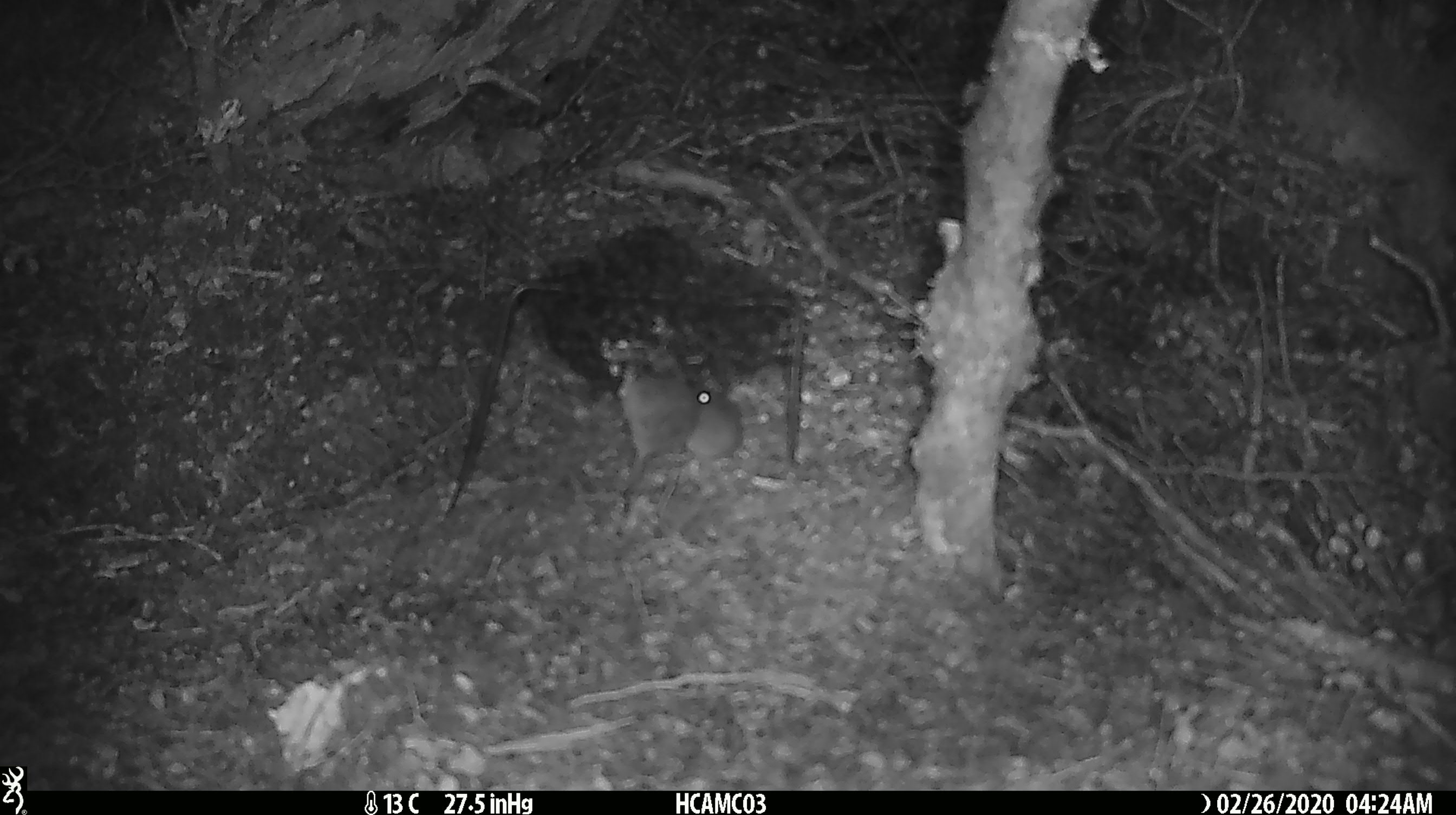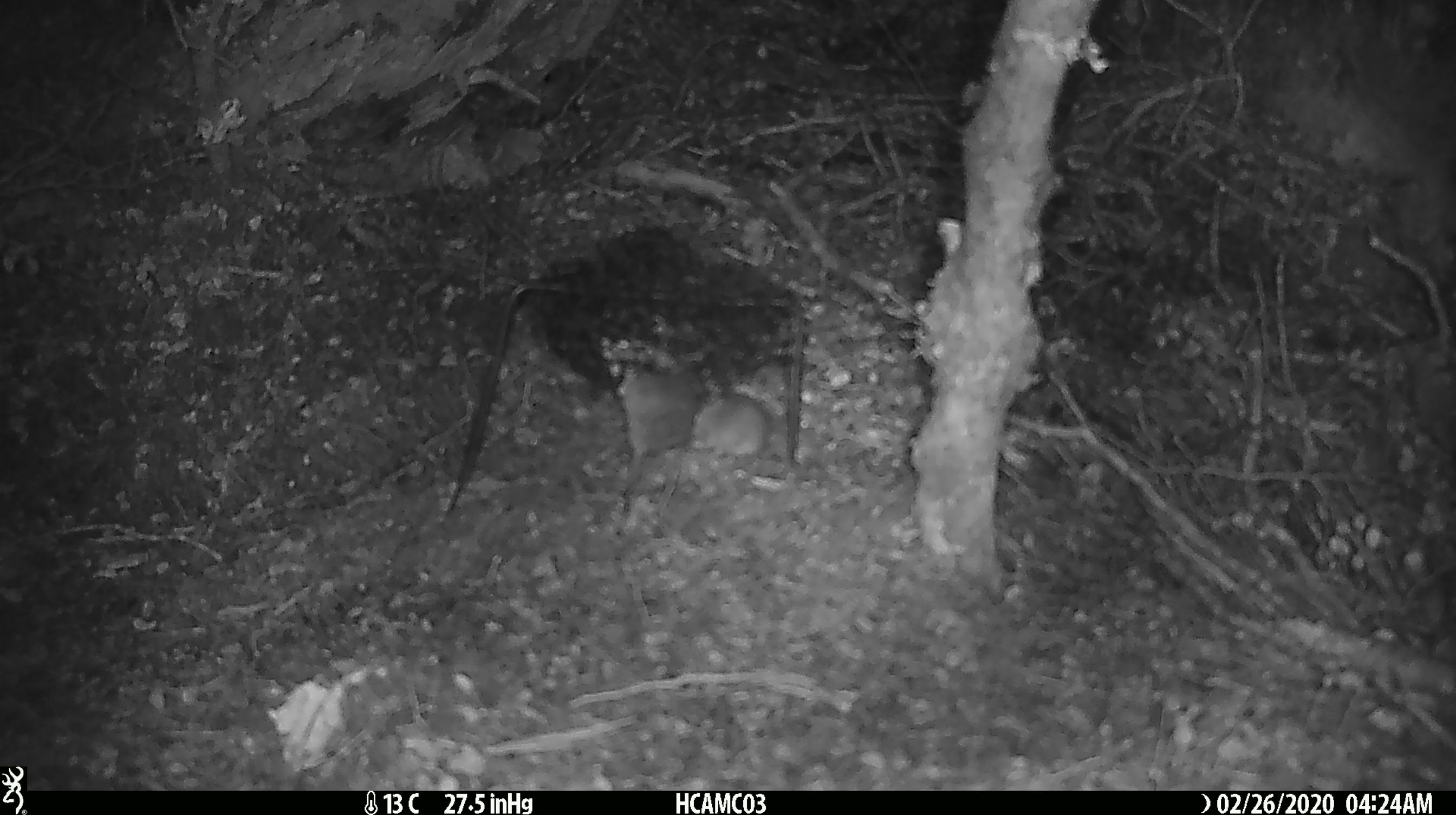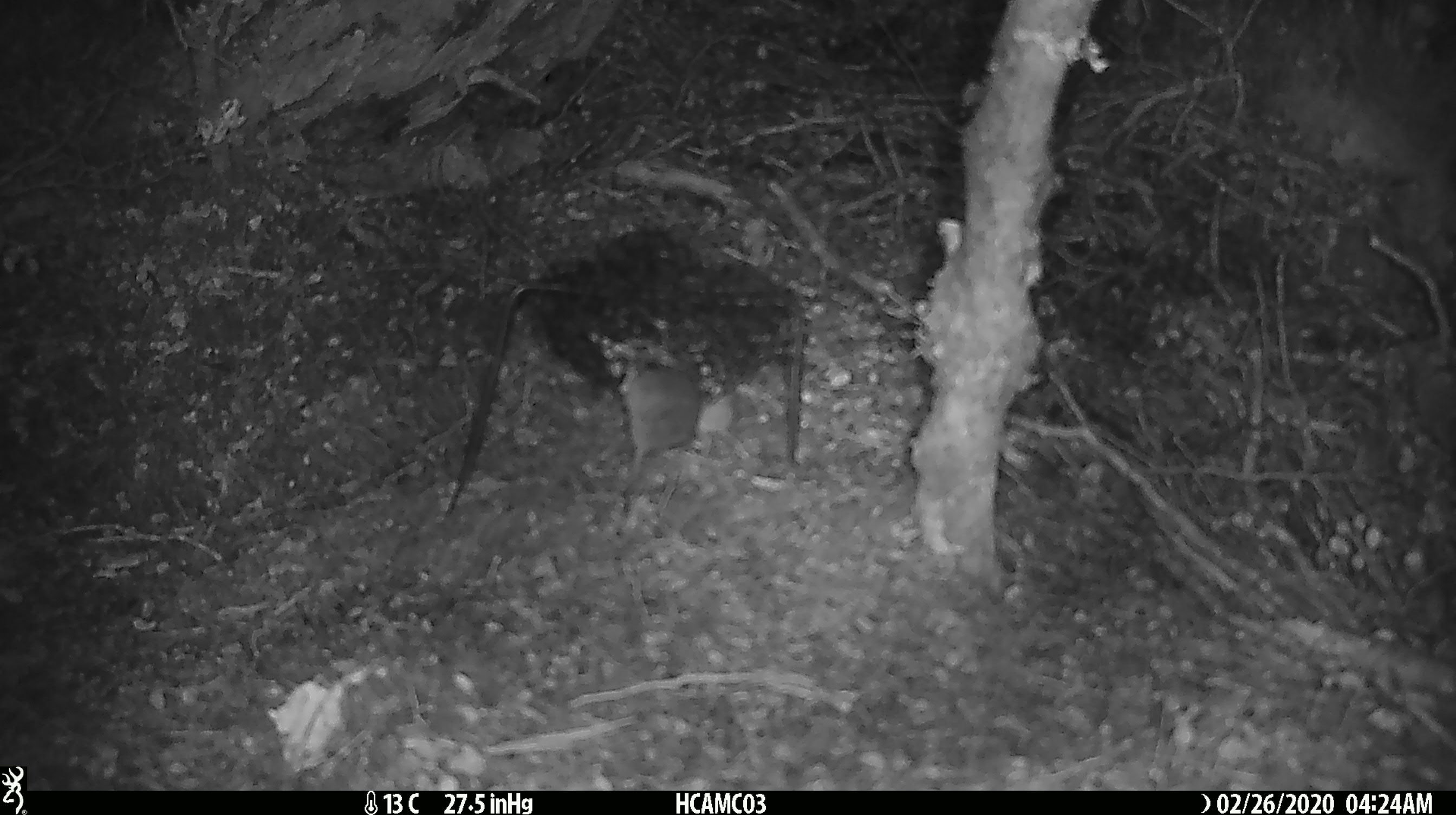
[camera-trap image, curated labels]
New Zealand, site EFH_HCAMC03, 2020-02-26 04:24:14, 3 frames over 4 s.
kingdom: Animalia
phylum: Chordata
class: Mammalia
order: Rodentia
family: Muridae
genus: Mus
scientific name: Mus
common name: mouse